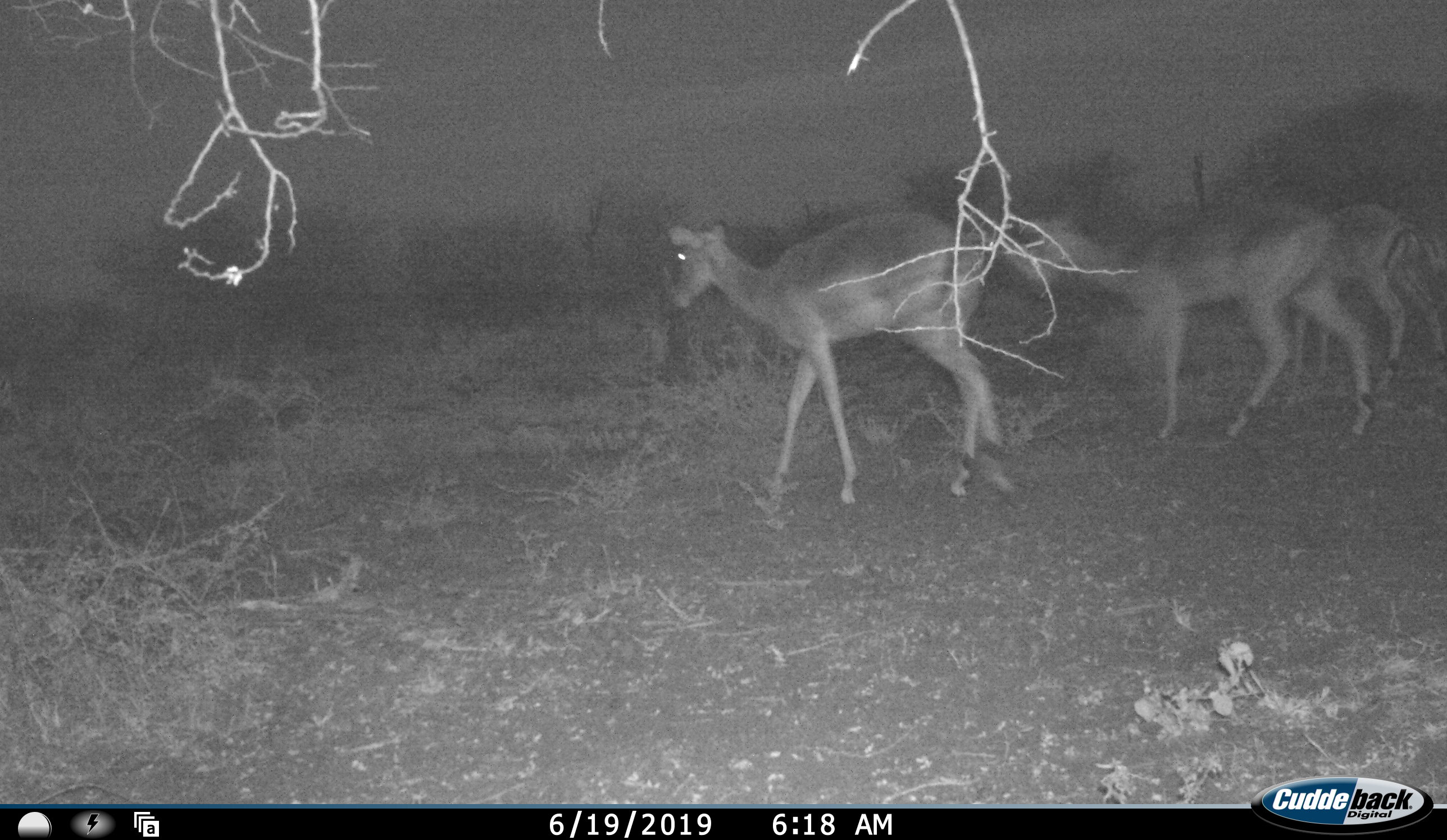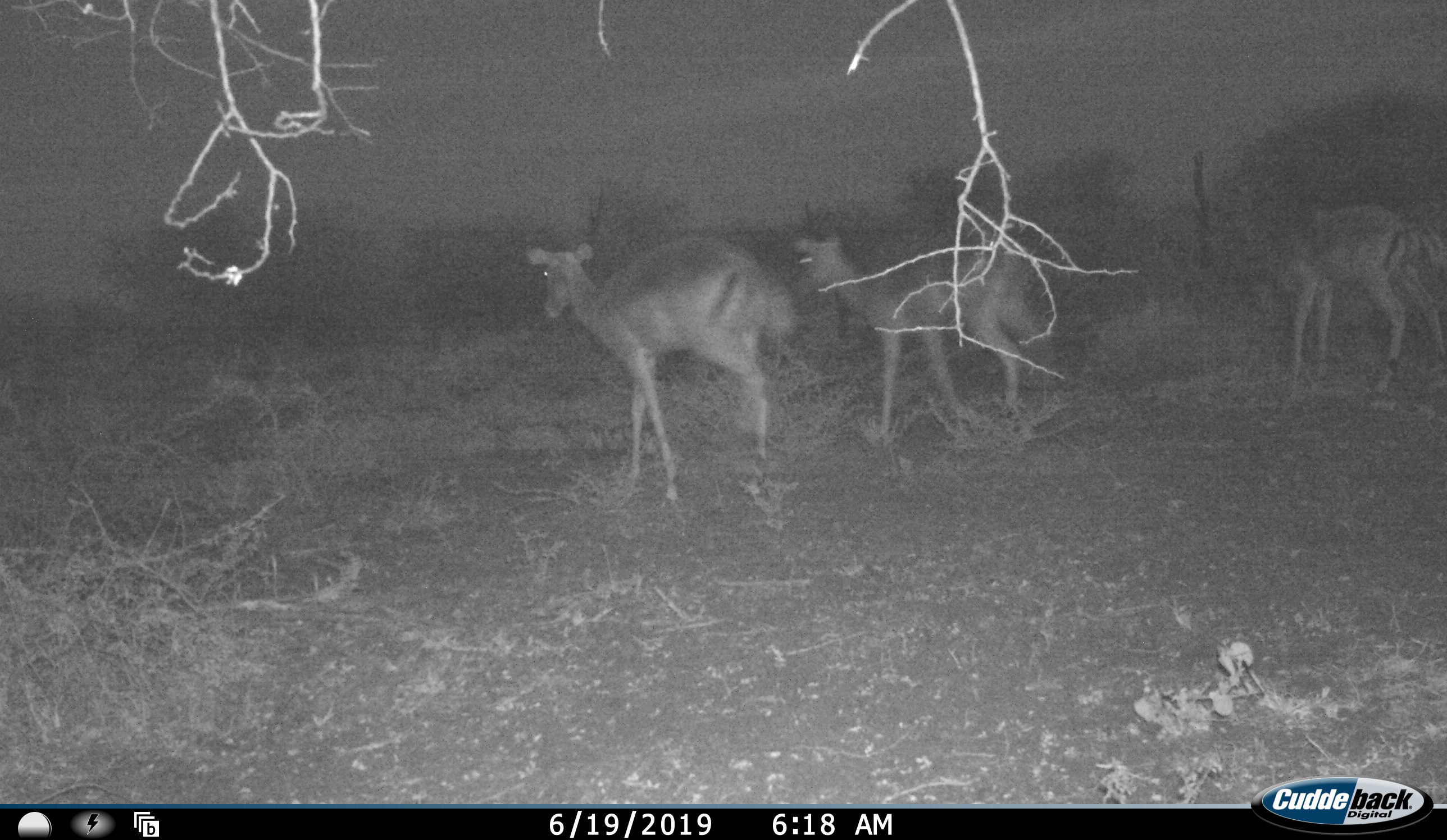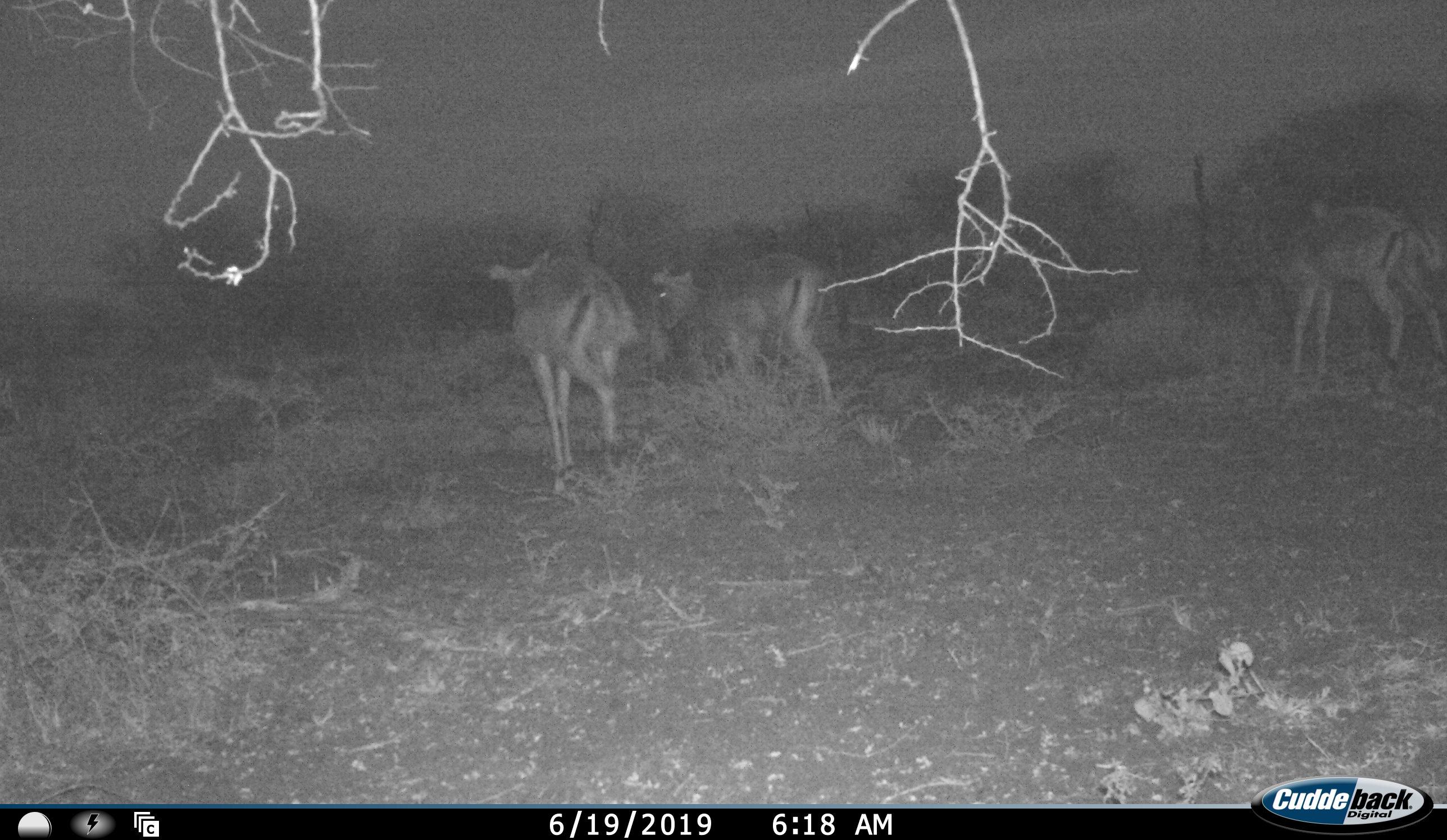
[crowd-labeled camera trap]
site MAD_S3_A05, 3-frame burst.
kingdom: Animalia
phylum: Chordata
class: Mammalia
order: Artiodactyla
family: Bovidae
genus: Aepyceros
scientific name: Aepyceros melampus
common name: impala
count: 3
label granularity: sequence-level